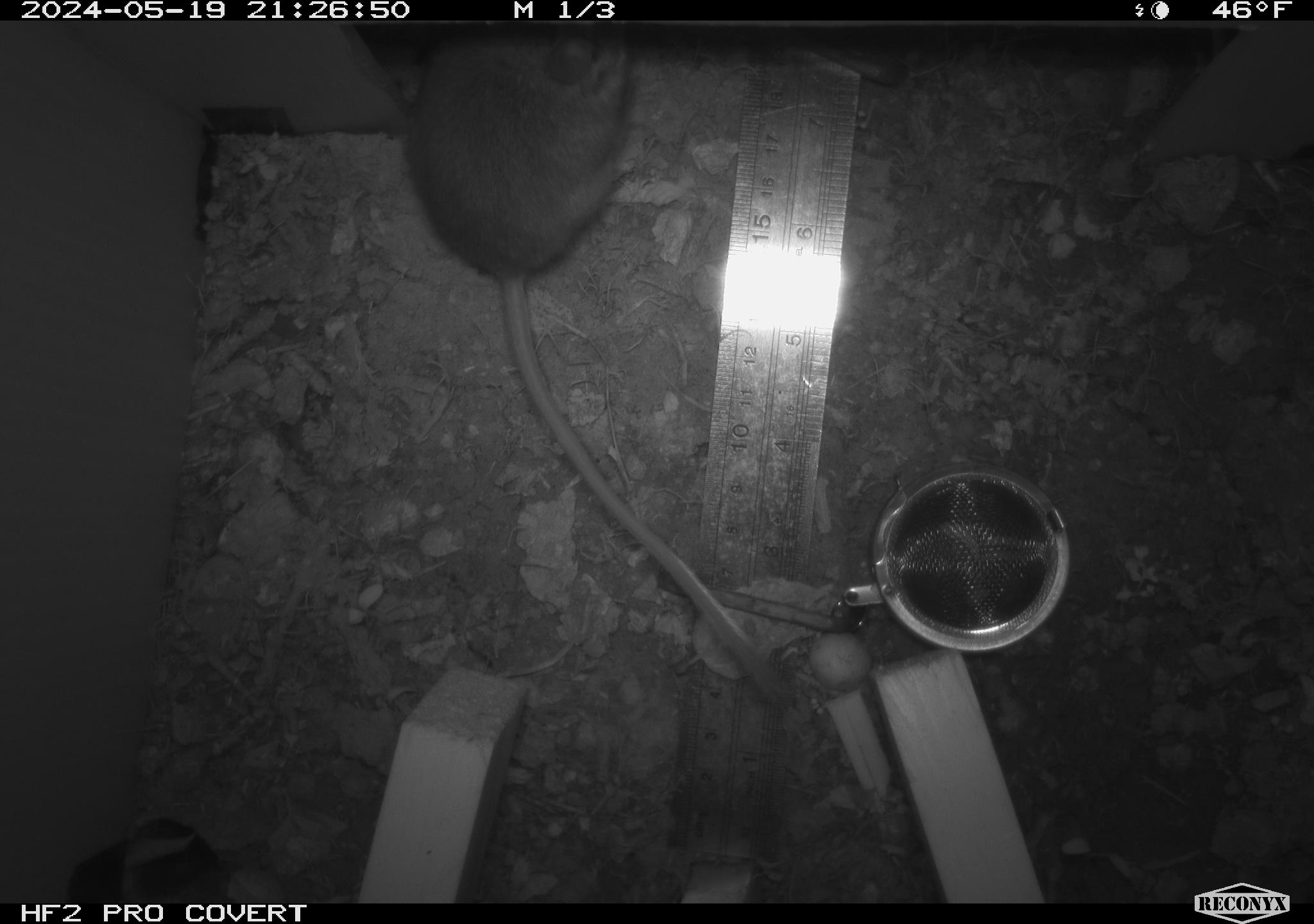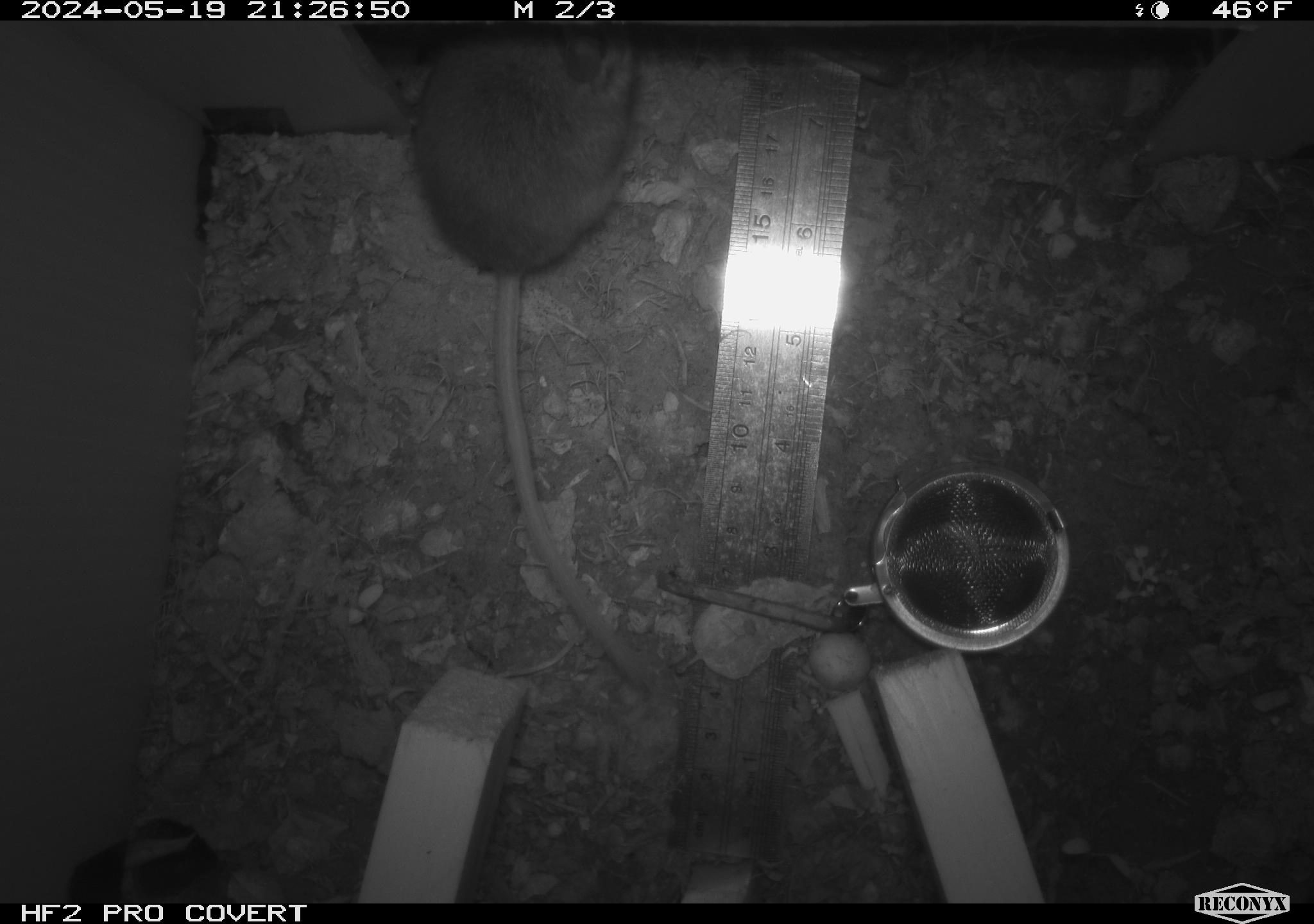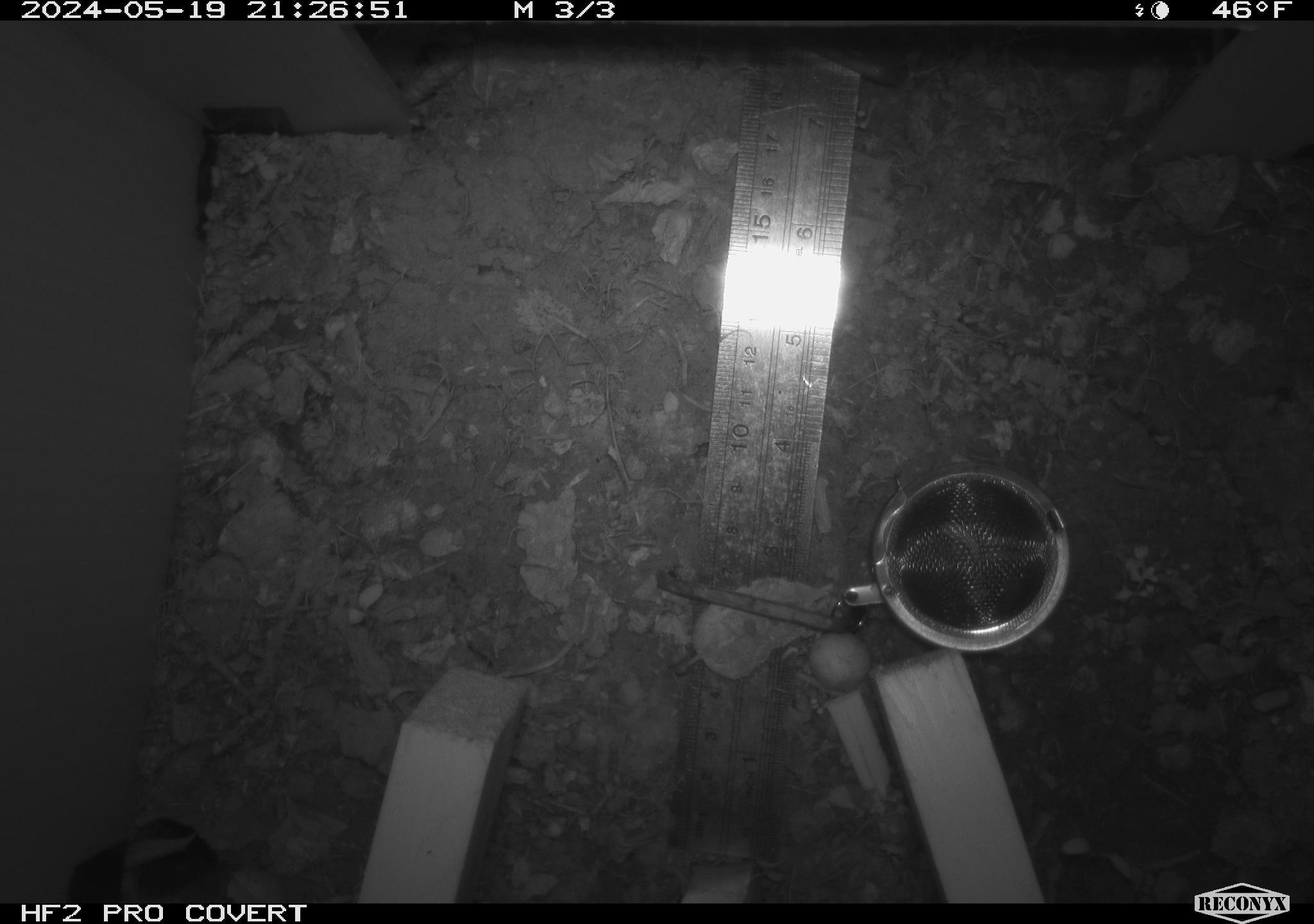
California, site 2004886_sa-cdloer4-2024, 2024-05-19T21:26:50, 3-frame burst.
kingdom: Animalia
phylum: Chordata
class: Mammalia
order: Rodentia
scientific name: Rodentia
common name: mouse species